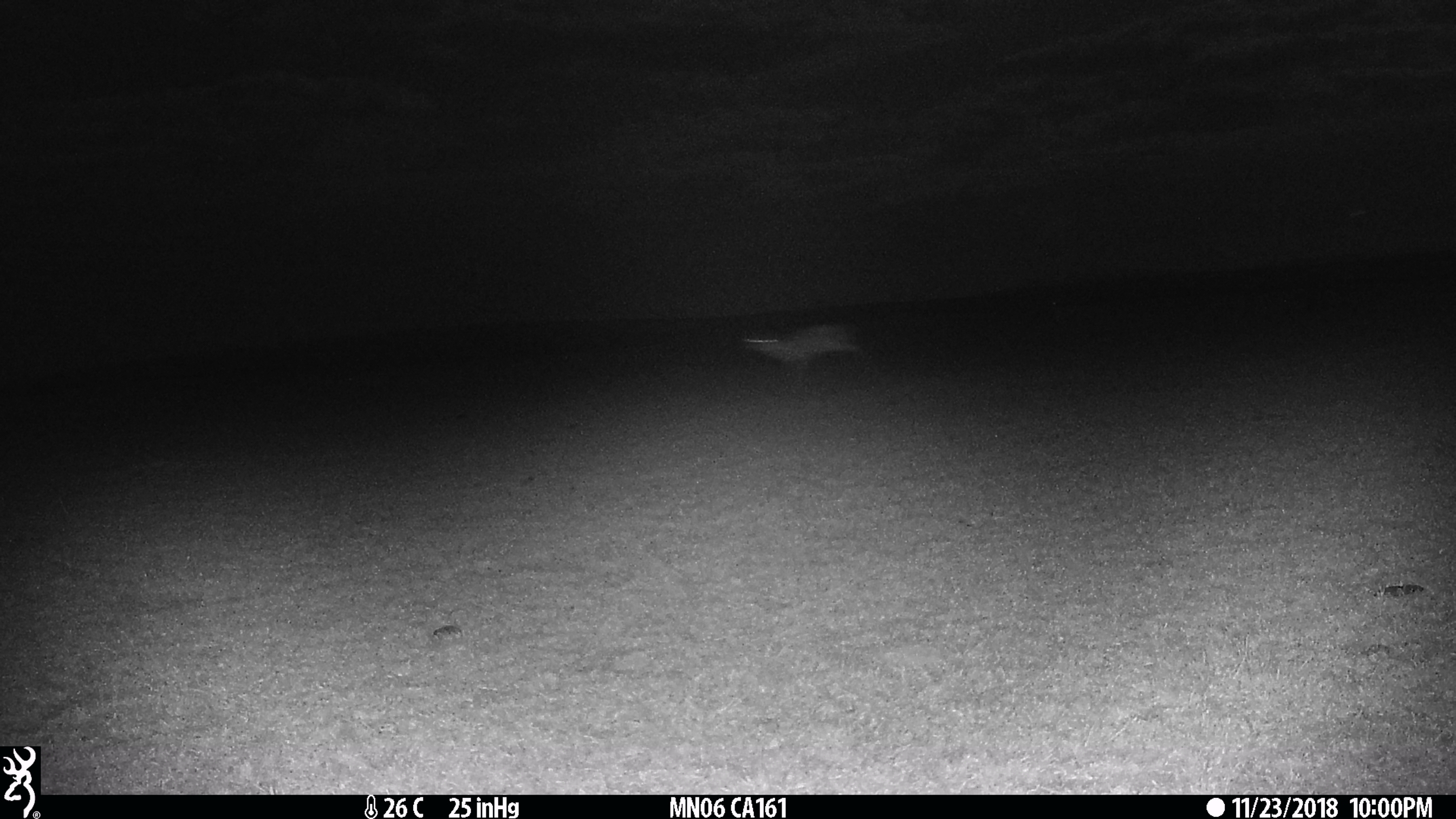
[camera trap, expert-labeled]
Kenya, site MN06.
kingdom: Animalia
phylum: Chordata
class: Mammalia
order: Artiodactyla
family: Bovidae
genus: Eudorcas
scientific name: Eudorcas thomsonii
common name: thomon's gazelle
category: gazelle thomsons